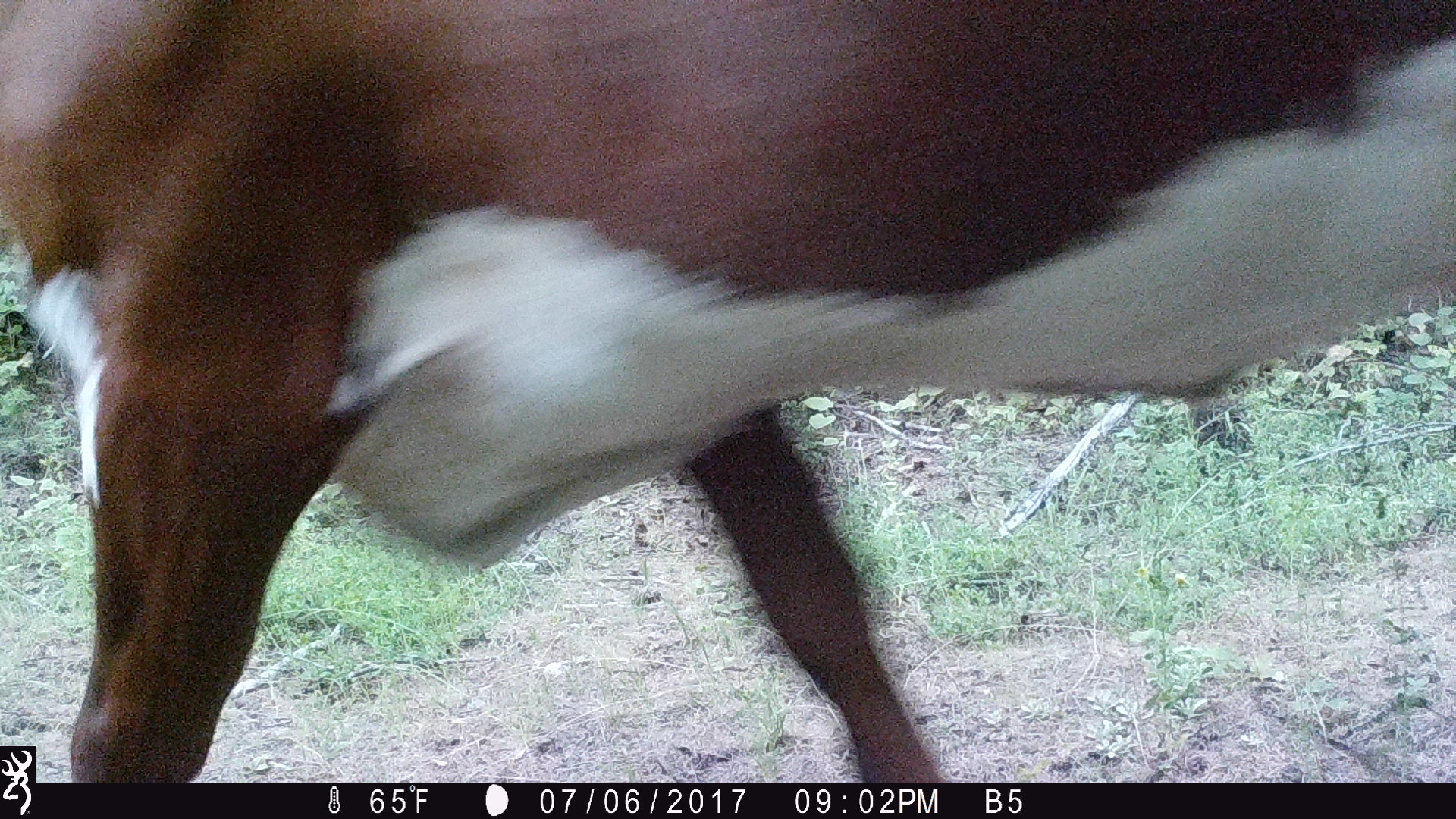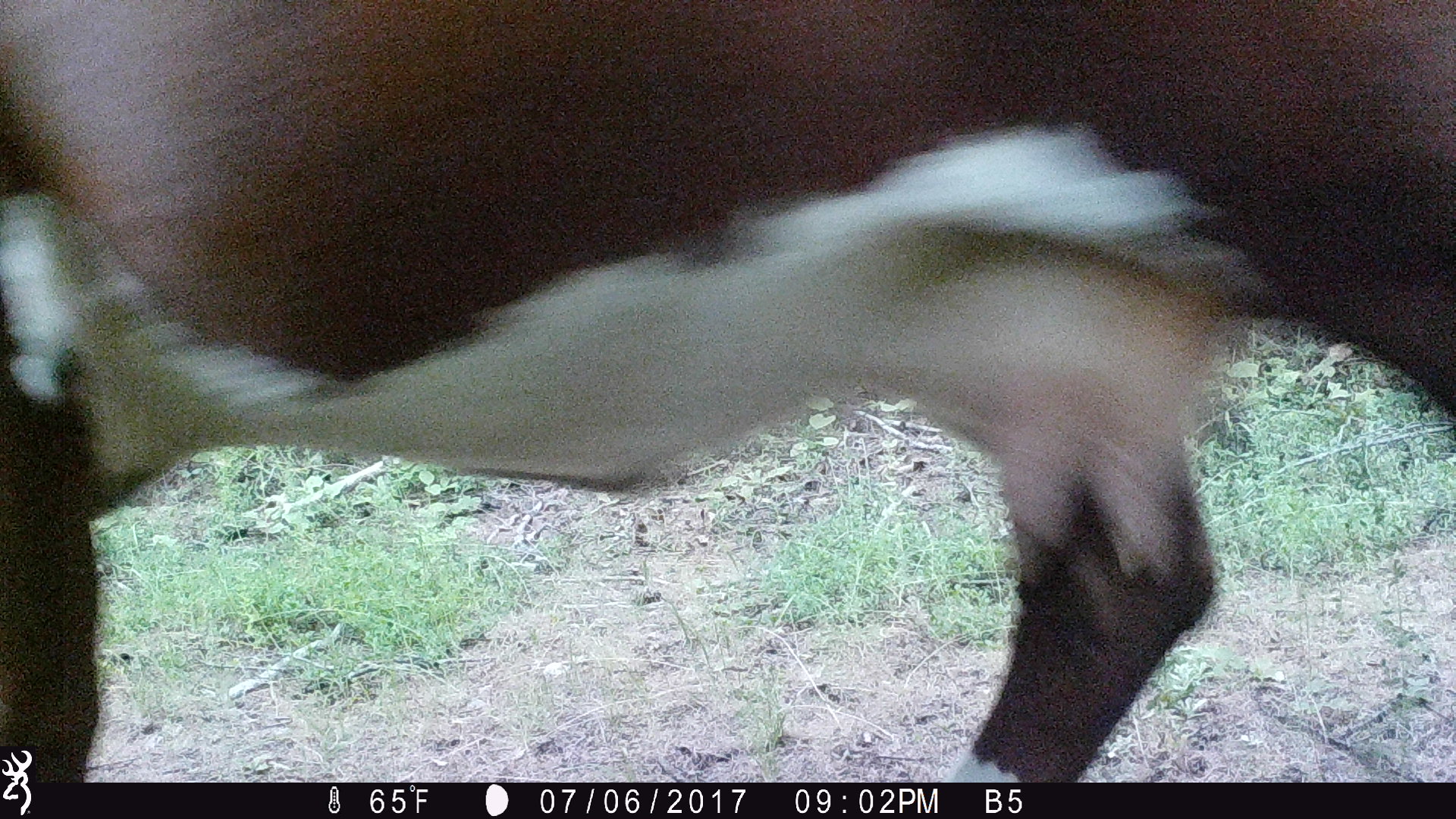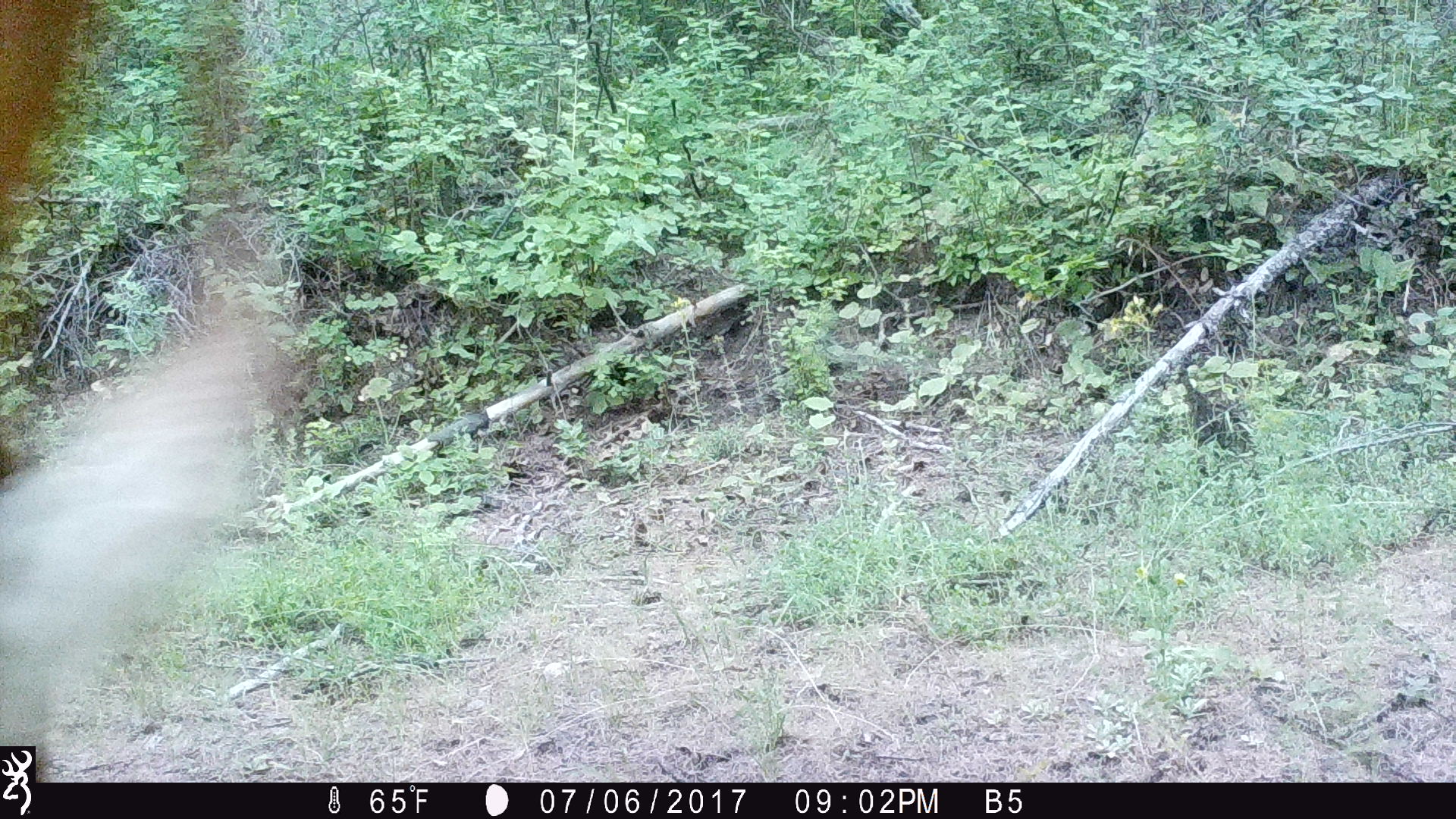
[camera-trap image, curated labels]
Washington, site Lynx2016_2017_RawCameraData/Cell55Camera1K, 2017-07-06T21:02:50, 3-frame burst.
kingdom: Animalia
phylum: Chordata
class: Mammalia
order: Artiodactyla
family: Bovidae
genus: Bos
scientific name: Bos taurus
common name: domestic cattle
Domestic cattle (Bos taurus). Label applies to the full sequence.